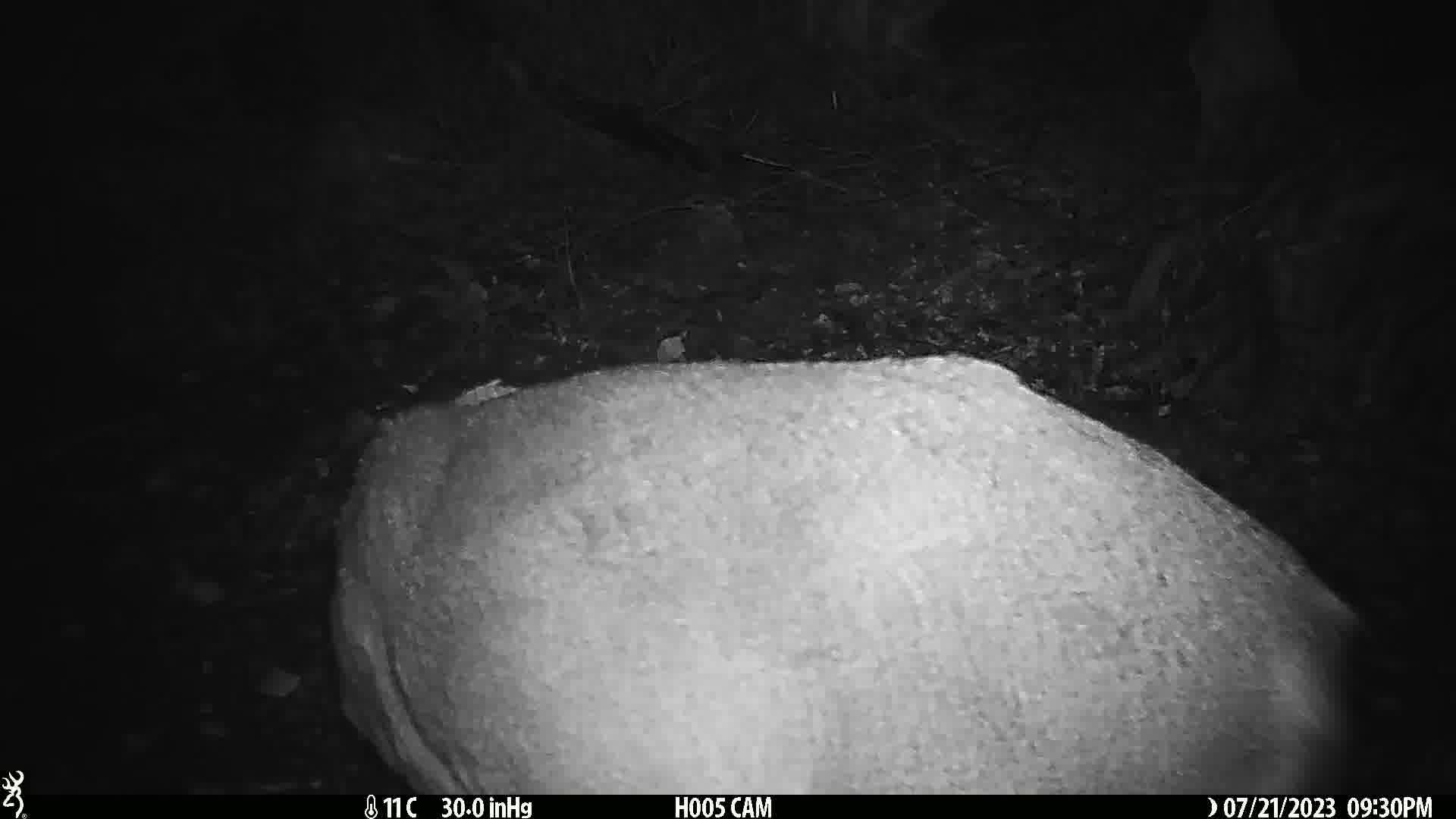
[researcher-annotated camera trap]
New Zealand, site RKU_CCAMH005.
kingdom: Animalia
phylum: Chordata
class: Mammalia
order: Artiodactyla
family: Cervidae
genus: Odocoileus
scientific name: Odocoileus virginianus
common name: white-tailed deer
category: white tailed deer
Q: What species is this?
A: White tailed deer (white-tailed deer) (Odocoileus virginianus).